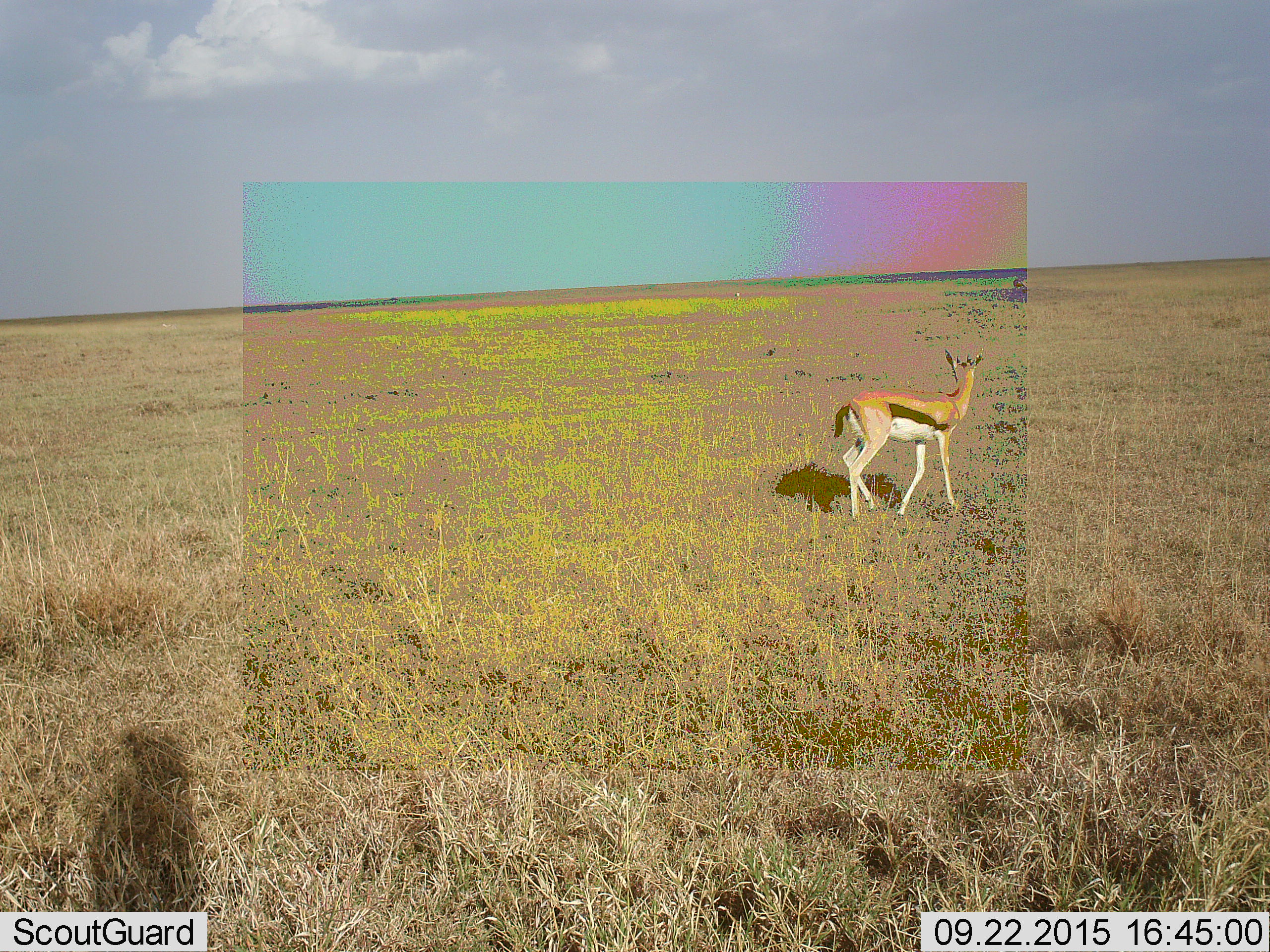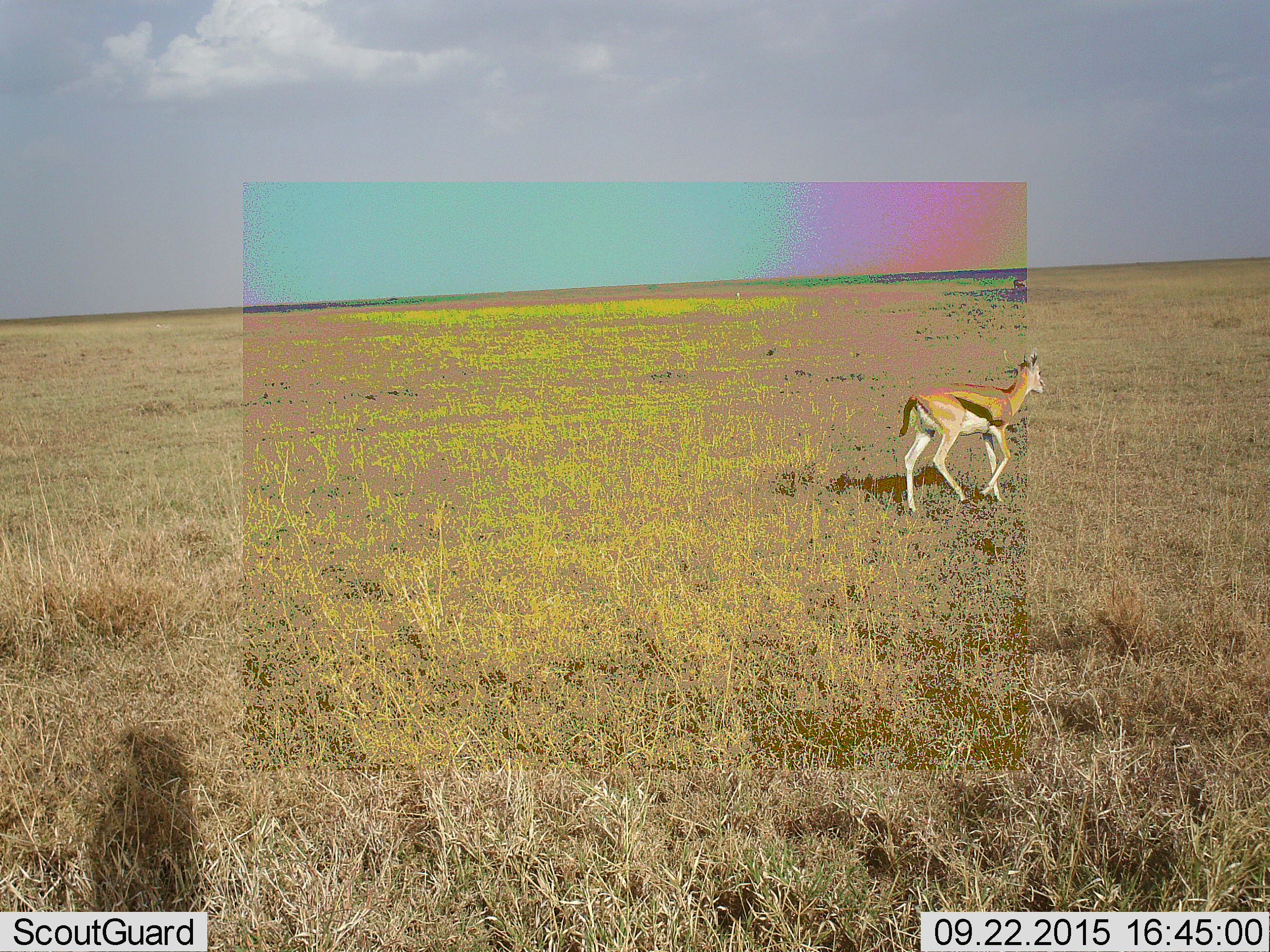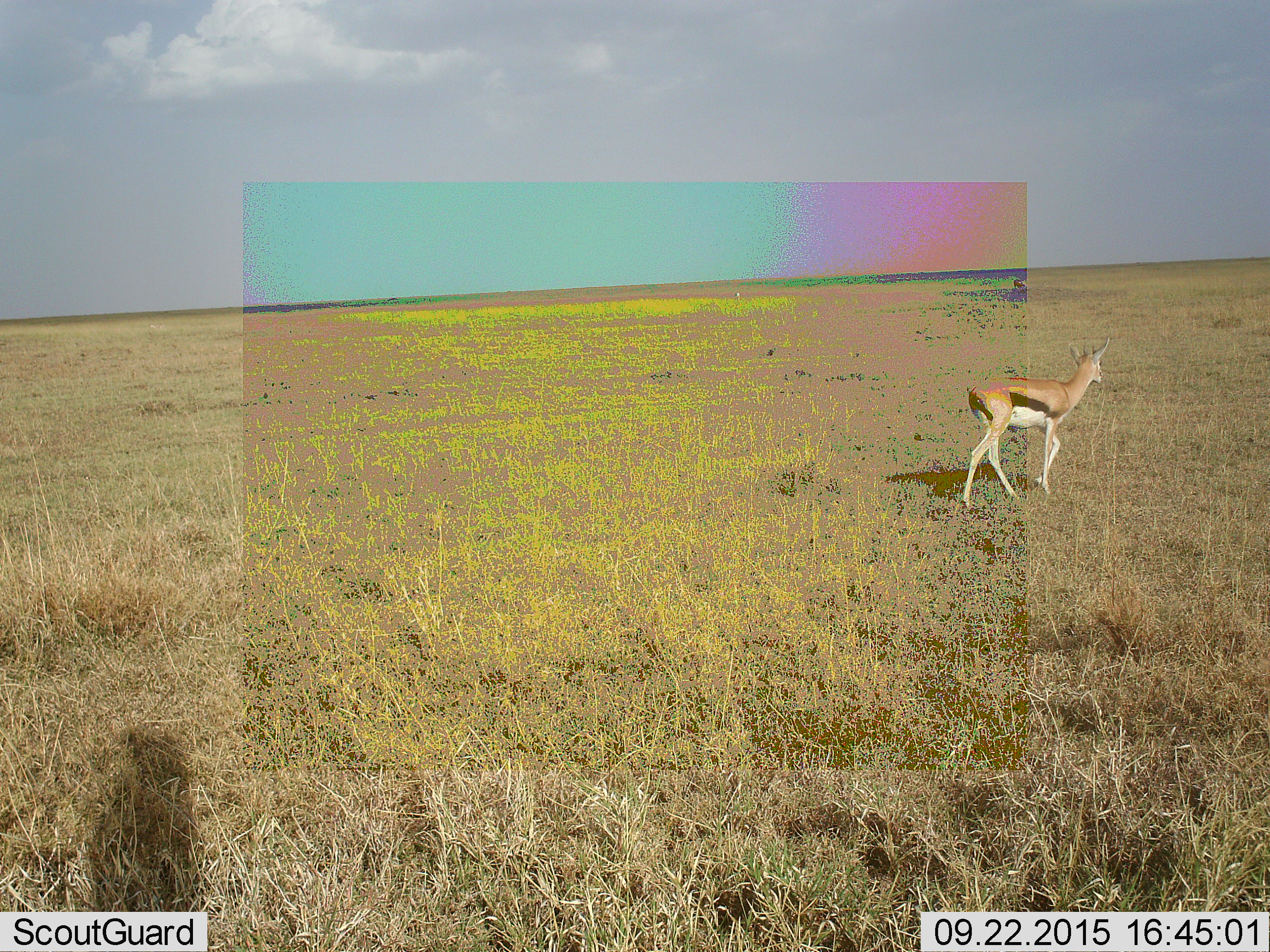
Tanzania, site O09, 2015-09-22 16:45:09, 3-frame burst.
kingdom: Animalia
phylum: Chordata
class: Mammalia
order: Artiodactyla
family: Bovidae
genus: Eudorcas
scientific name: Eudorcas thomsonii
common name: thomson's gazelle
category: gazellethomsons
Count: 1.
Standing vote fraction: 56%.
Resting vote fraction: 0%.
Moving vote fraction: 56%.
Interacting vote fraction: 0%.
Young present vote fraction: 11%.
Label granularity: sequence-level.